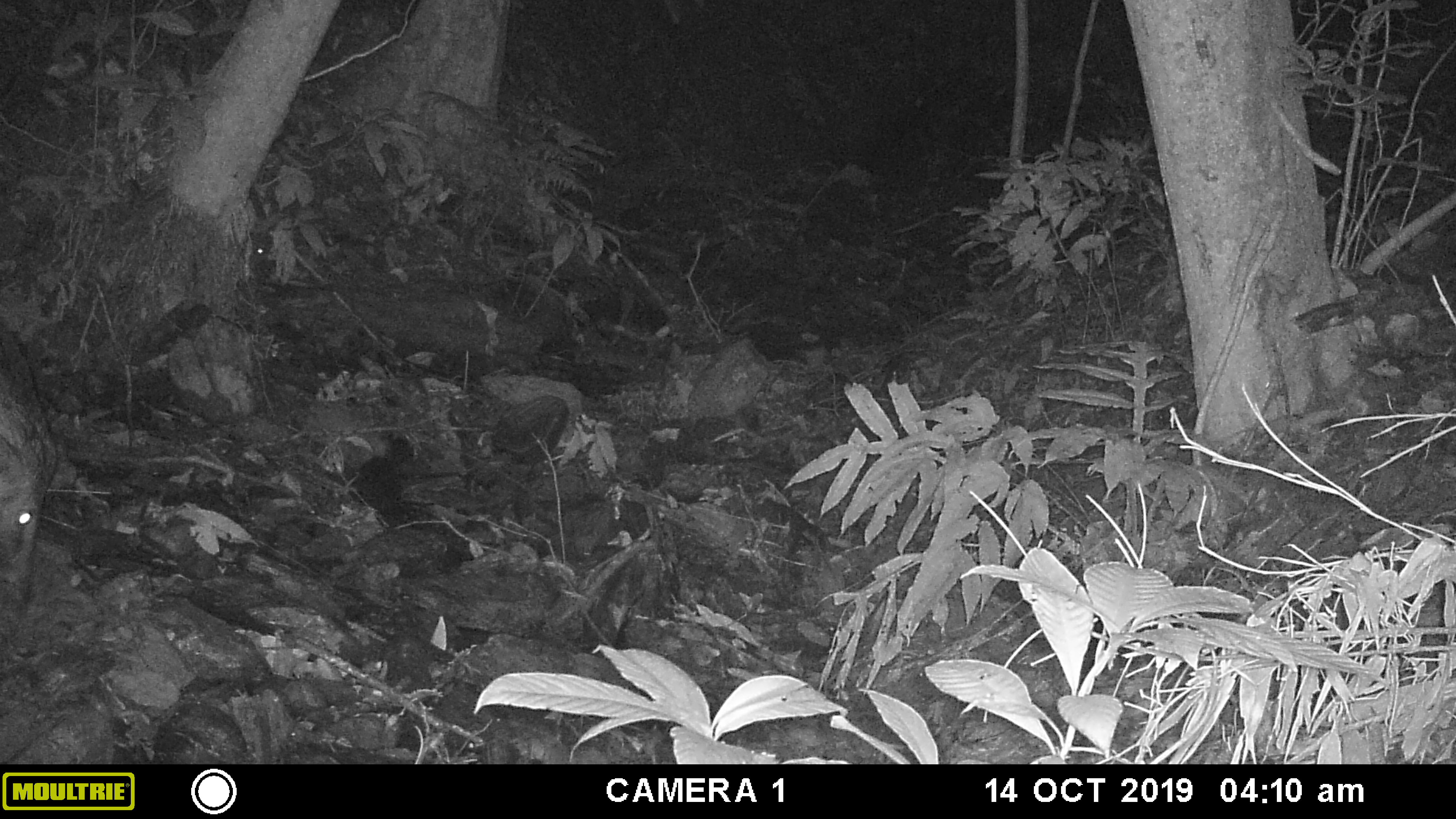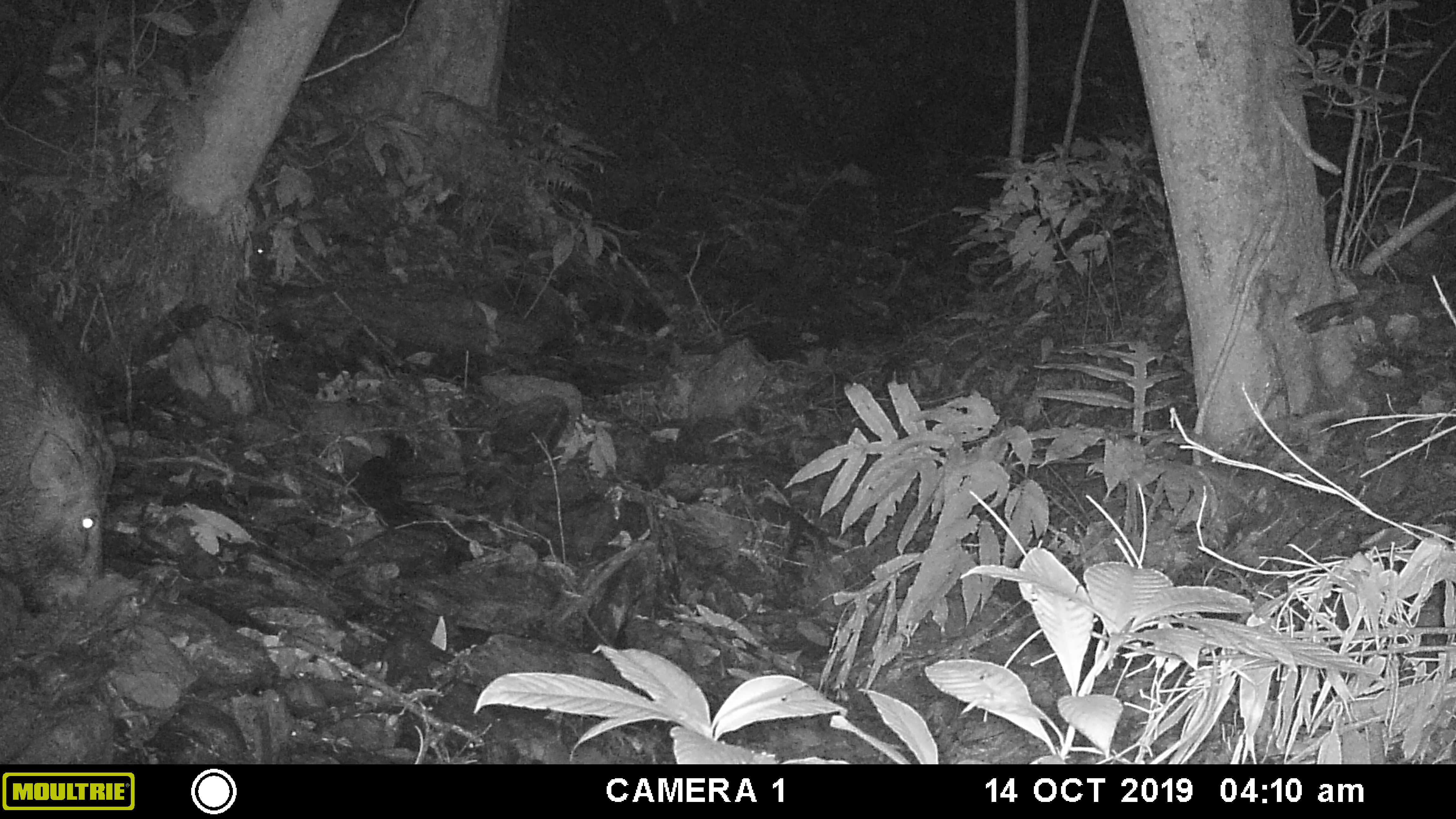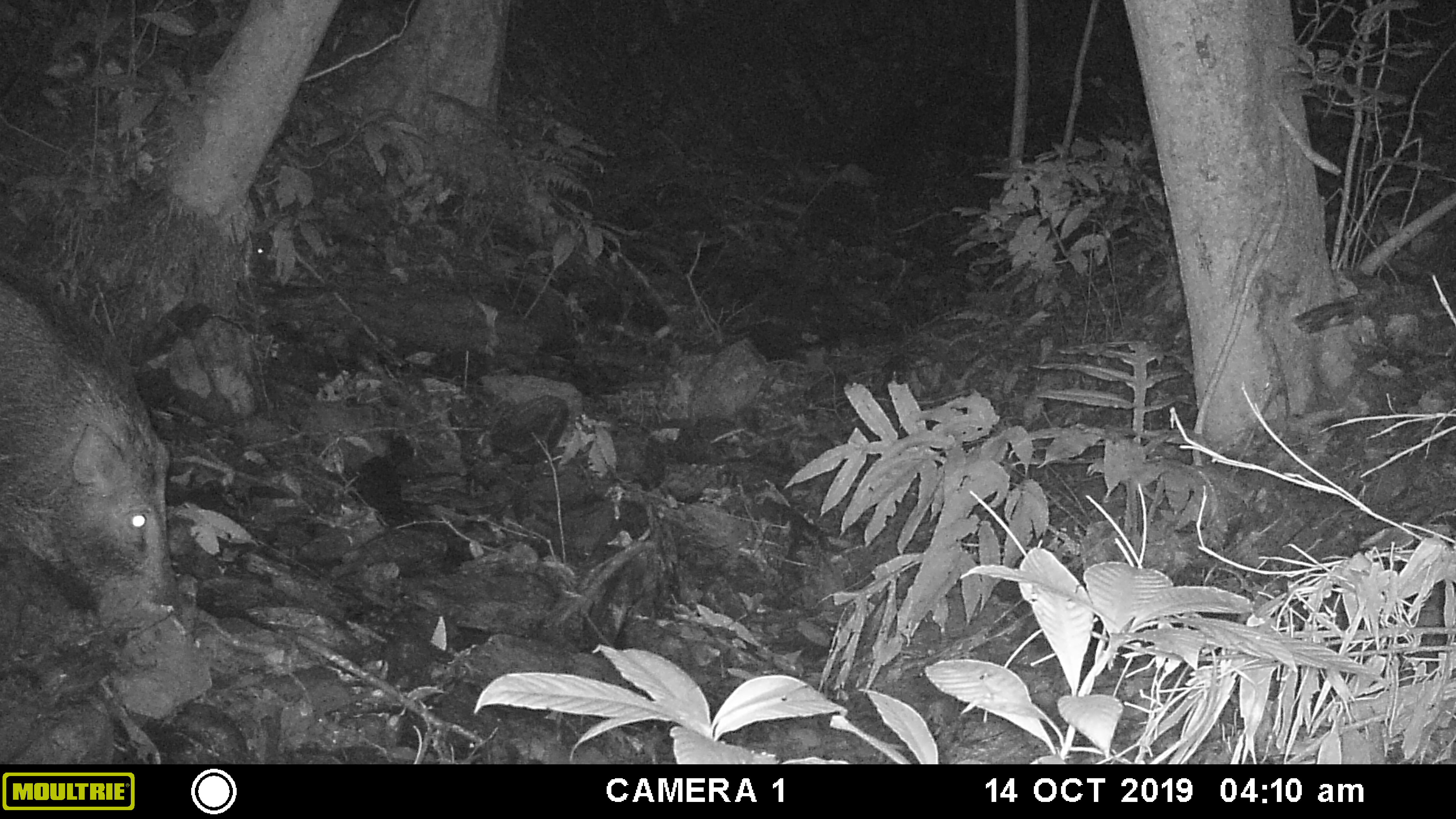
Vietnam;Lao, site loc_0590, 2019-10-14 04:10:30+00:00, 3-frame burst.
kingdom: Animalia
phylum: Chordata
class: Mammalia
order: Artiodactyla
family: Suidae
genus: Sus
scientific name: Sus scrofa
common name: eurasian wild pig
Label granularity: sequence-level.